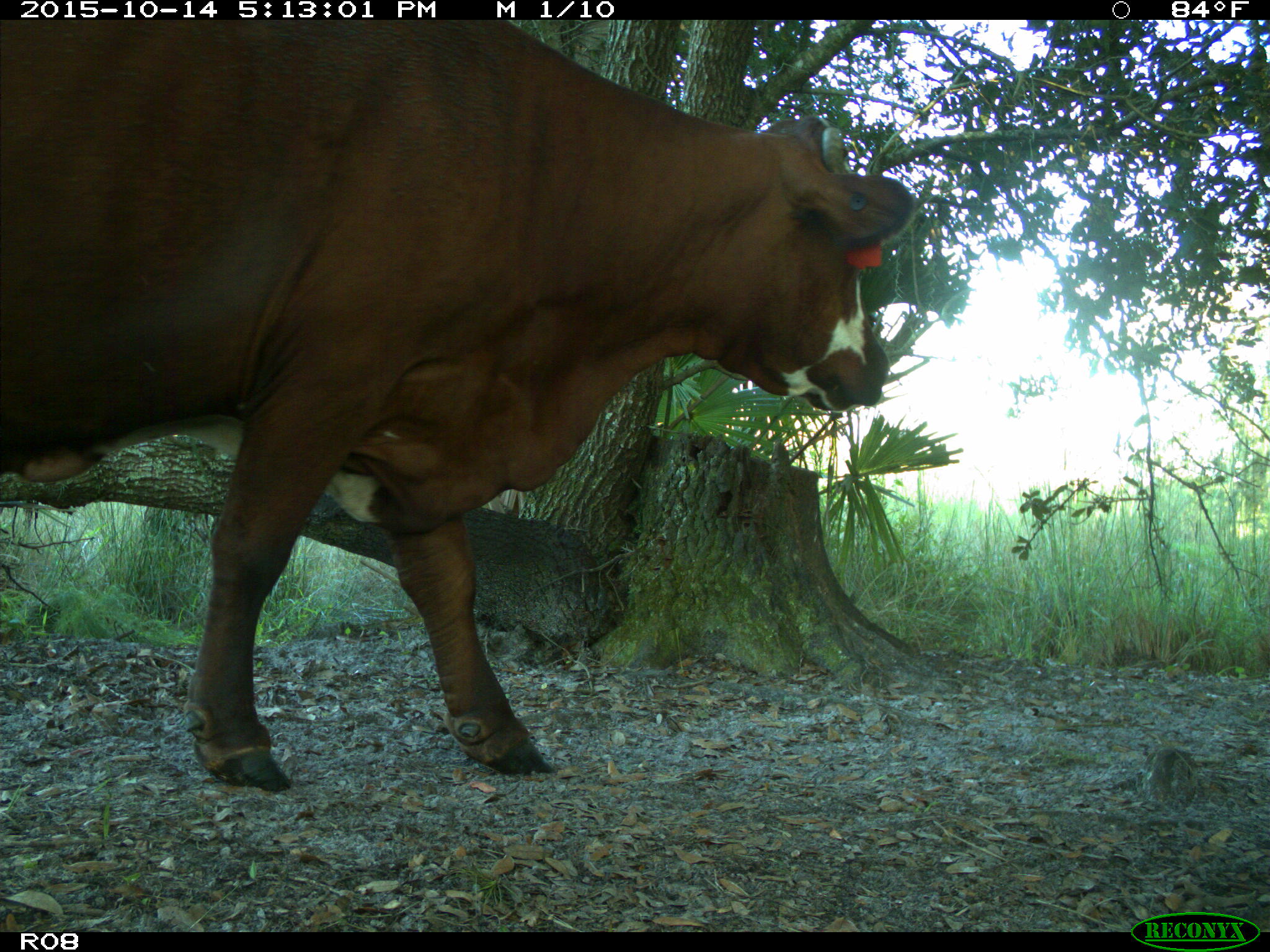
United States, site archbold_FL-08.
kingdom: Animalia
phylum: Chordata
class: Mammalia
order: Artiodactyla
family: Bovidae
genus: Bos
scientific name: Bos taurus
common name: domestic cow